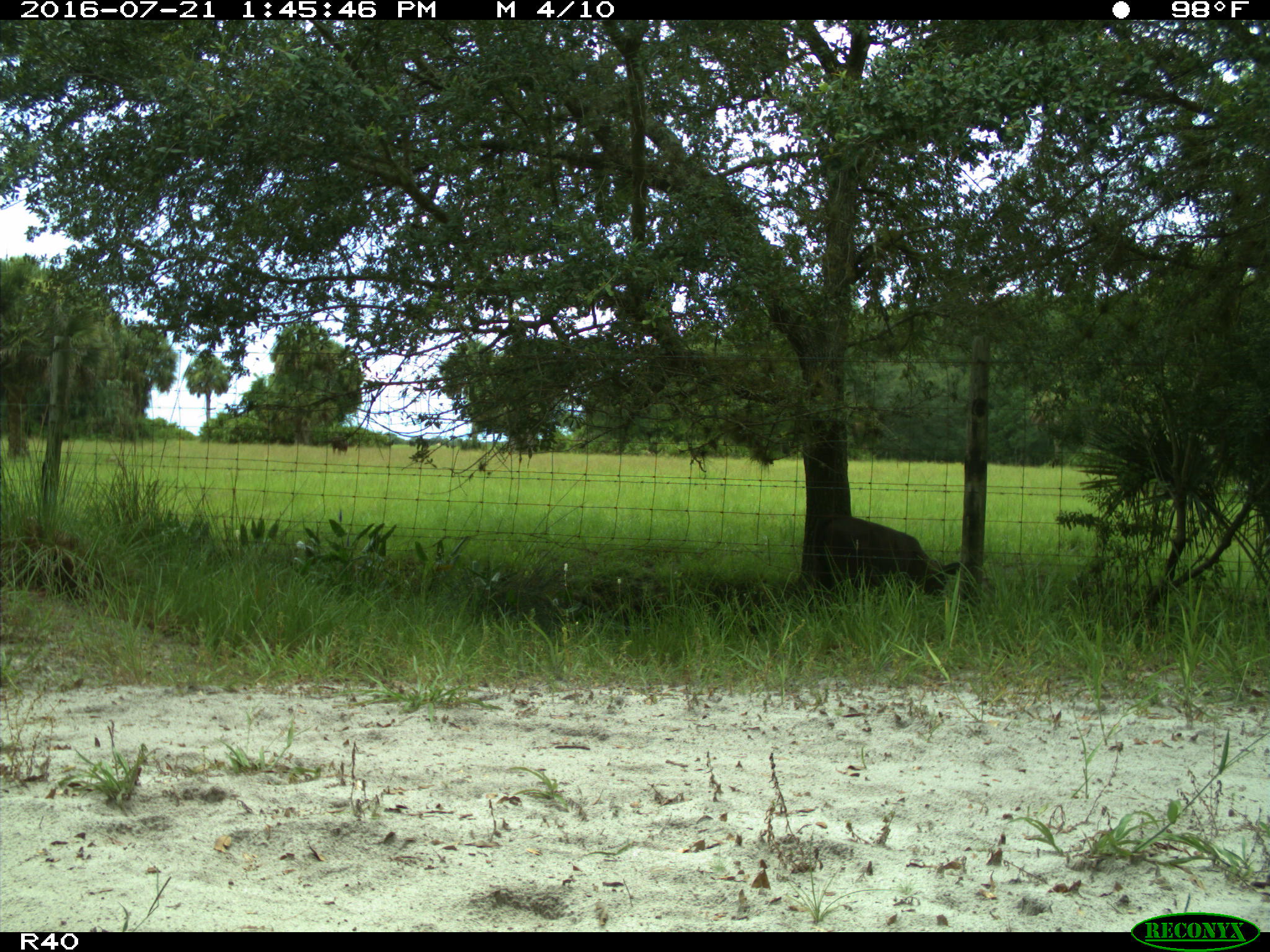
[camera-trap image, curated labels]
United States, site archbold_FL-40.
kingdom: Animalia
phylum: Chordata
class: Mammalia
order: Artiodactyla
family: Bovidae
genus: Bos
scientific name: Bos taurus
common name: domestic cow